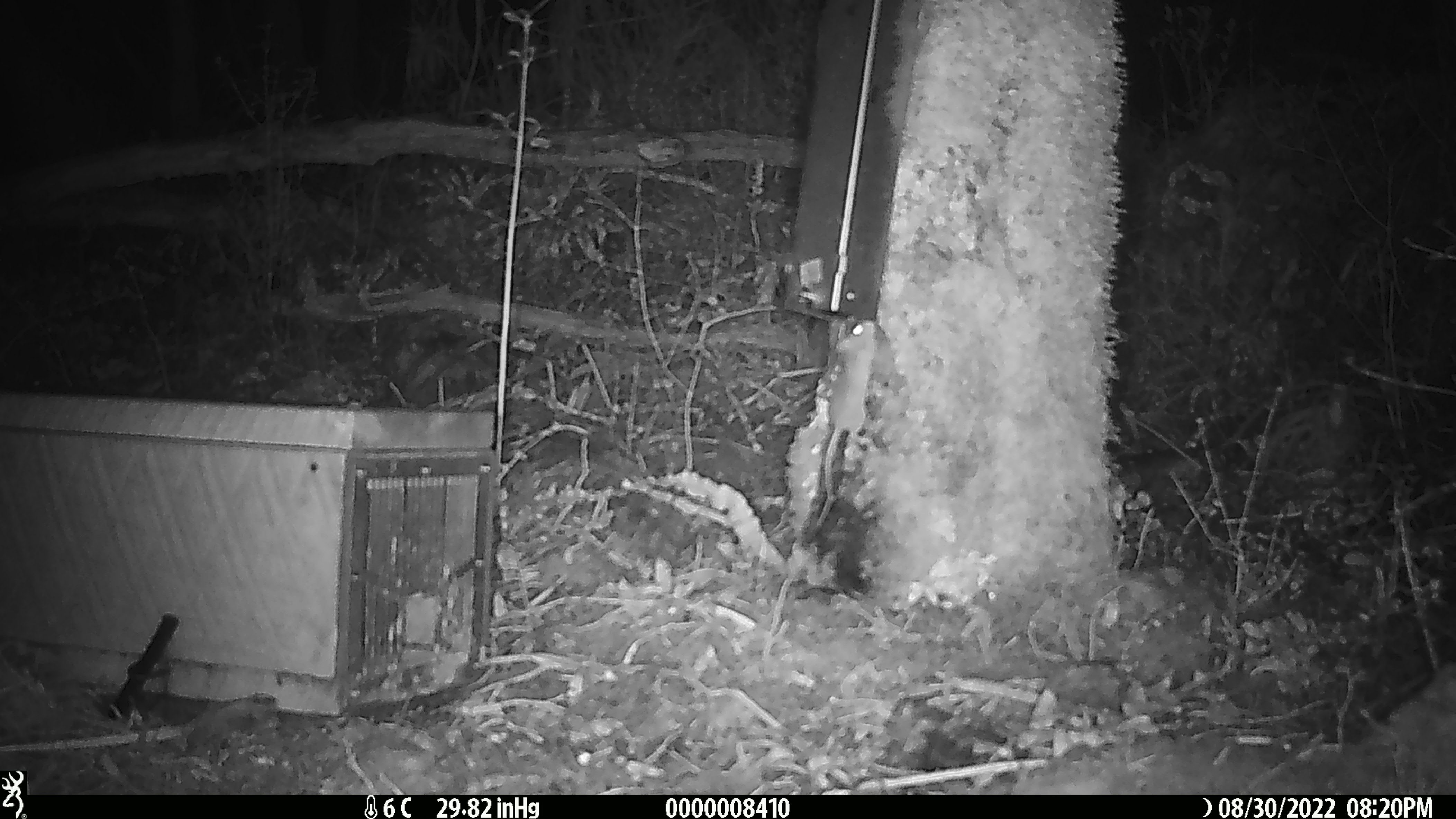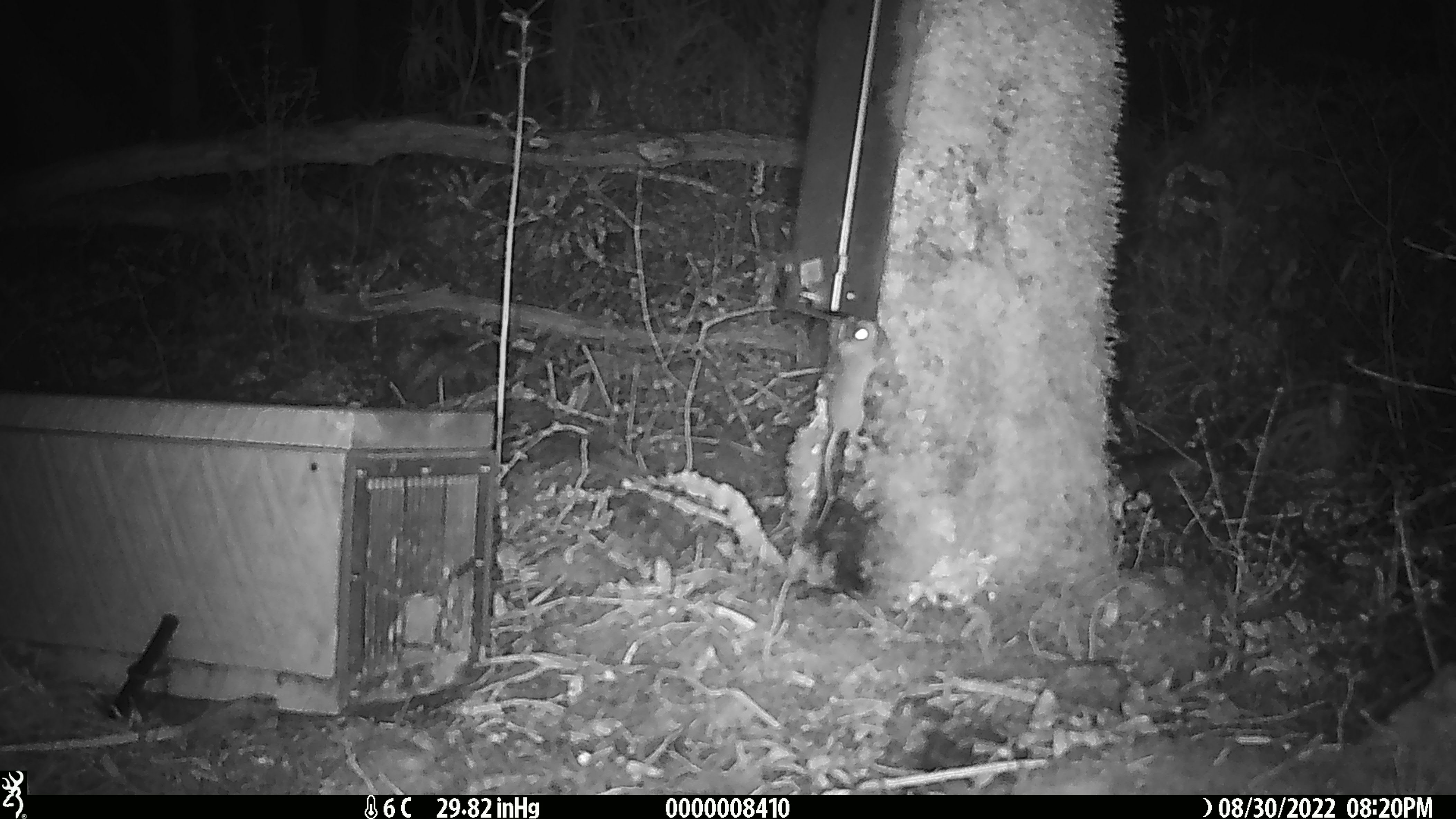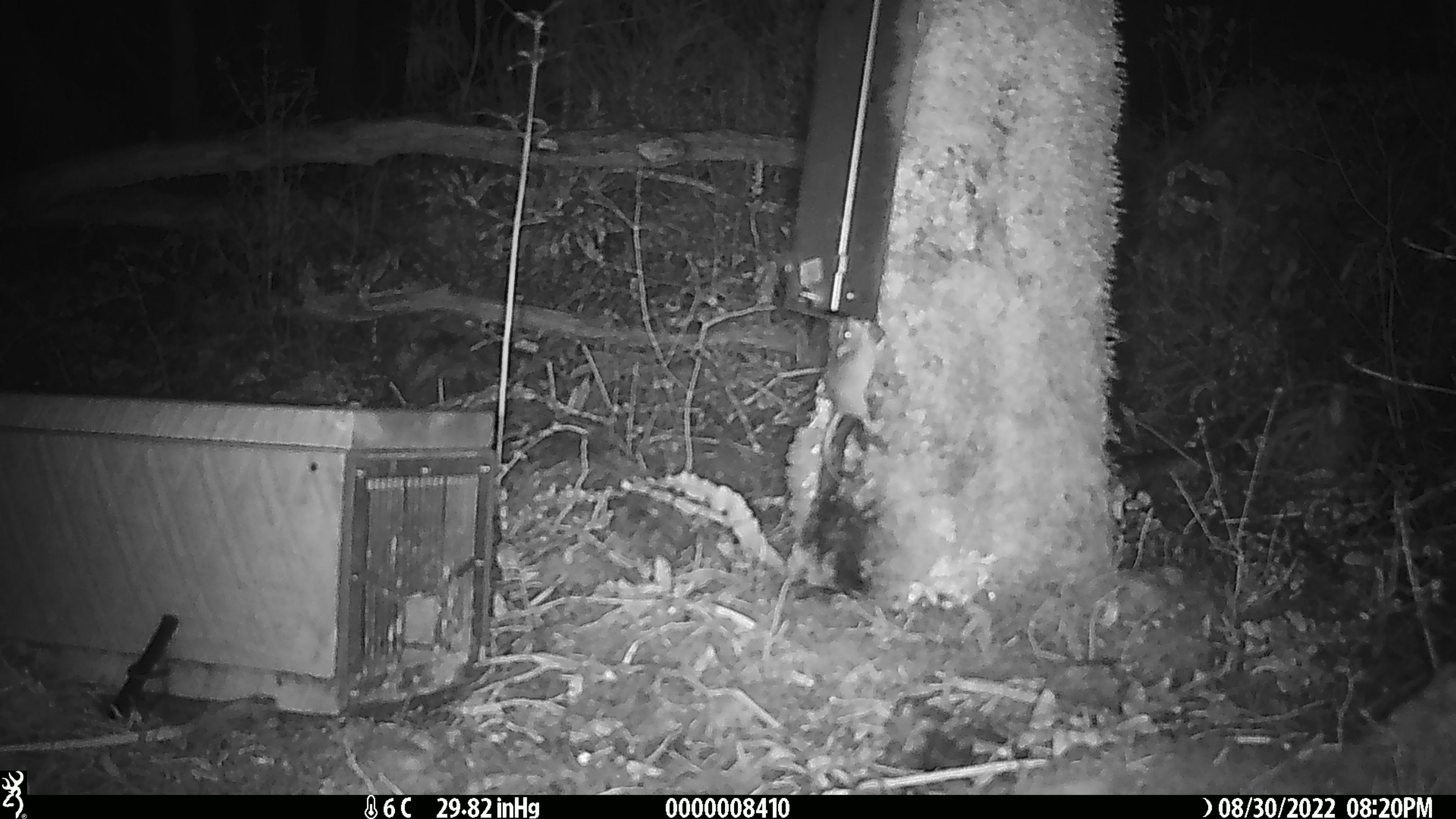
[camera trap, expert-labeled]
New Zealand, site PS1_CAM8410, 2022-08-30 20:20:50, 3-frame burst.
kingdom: Animalia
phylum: Chordata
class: Mammalia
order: Rodentia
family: Muridae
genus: Mus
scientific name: Mus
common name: mouse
Mouse (Mus).